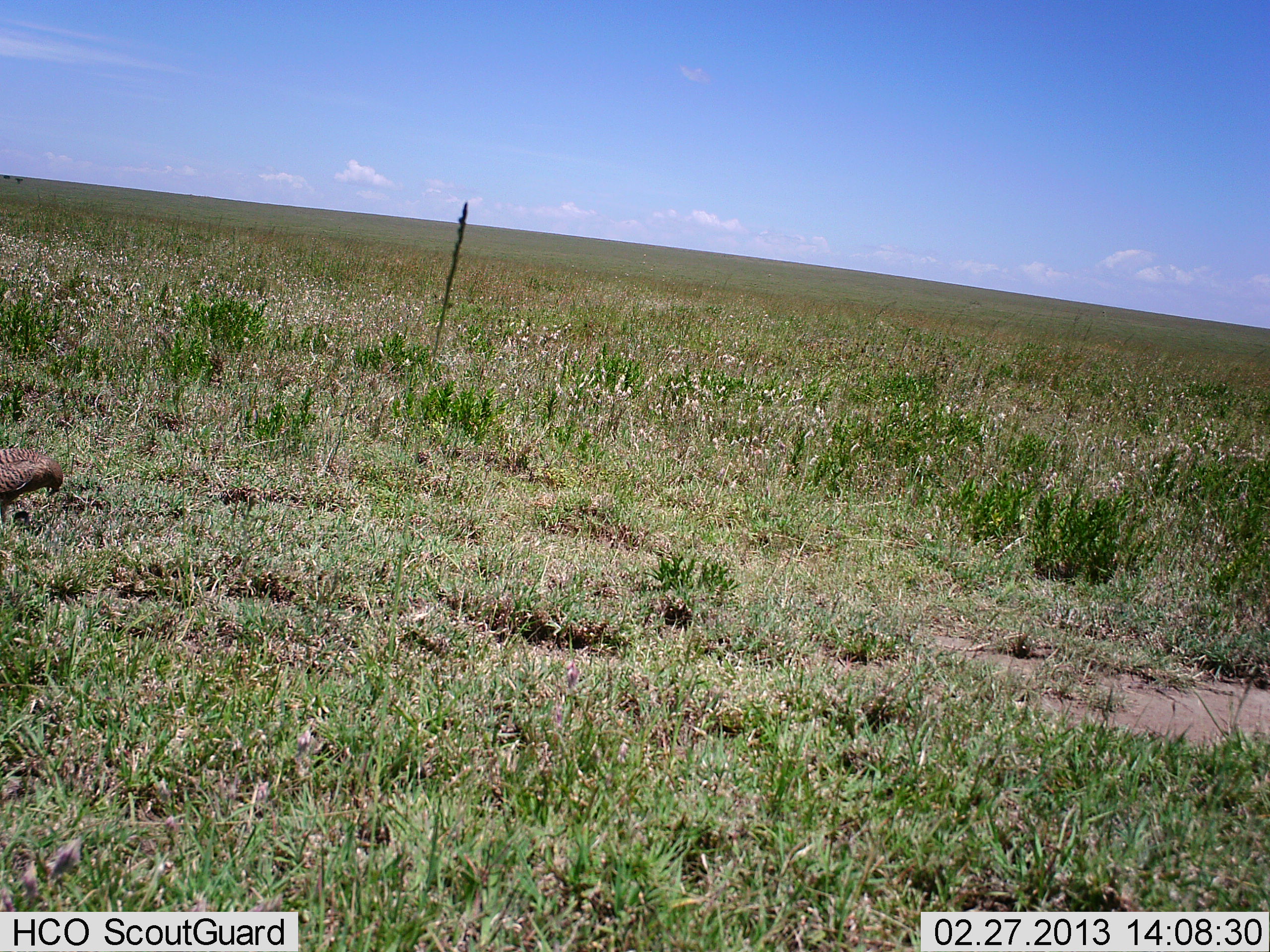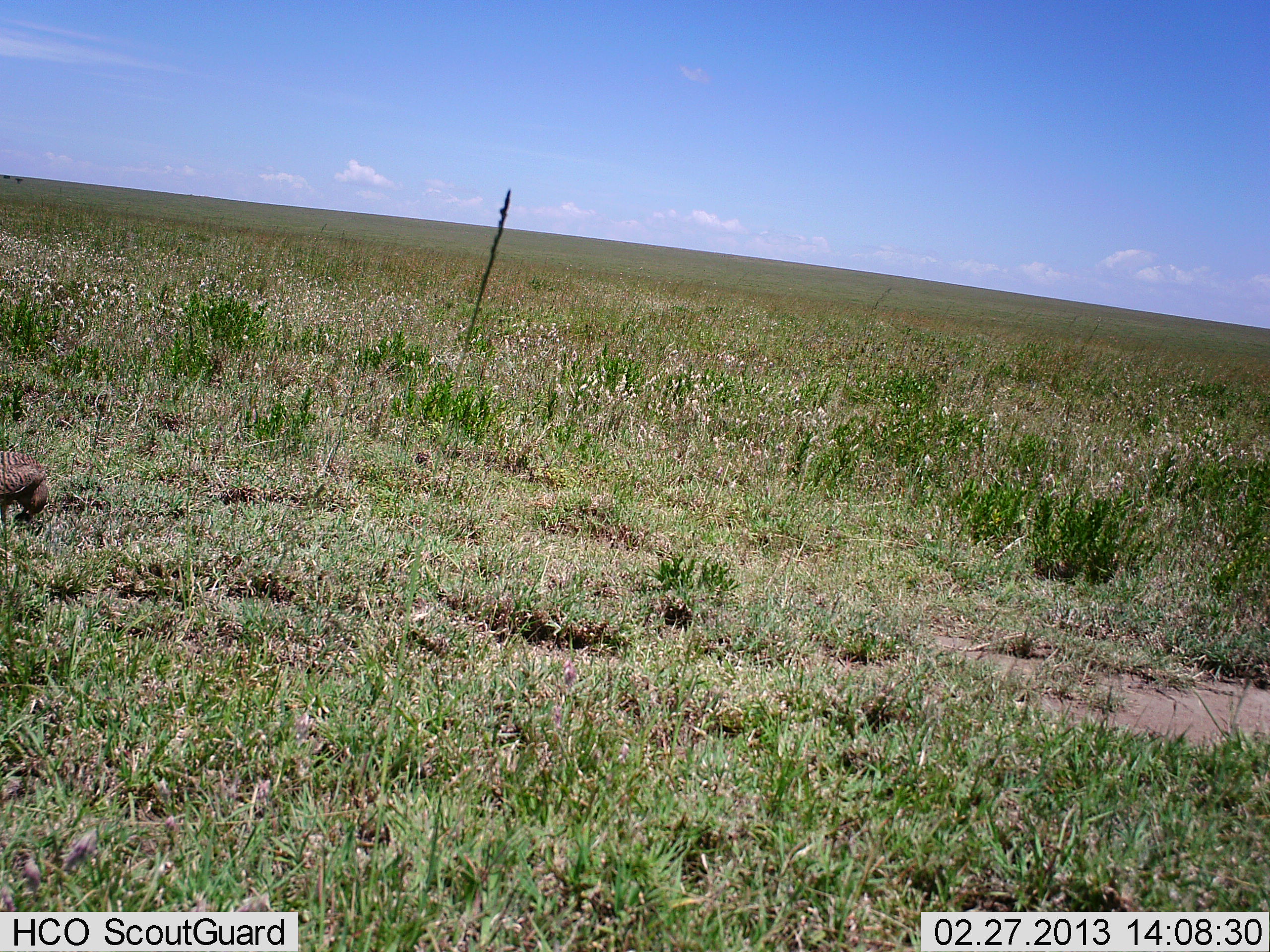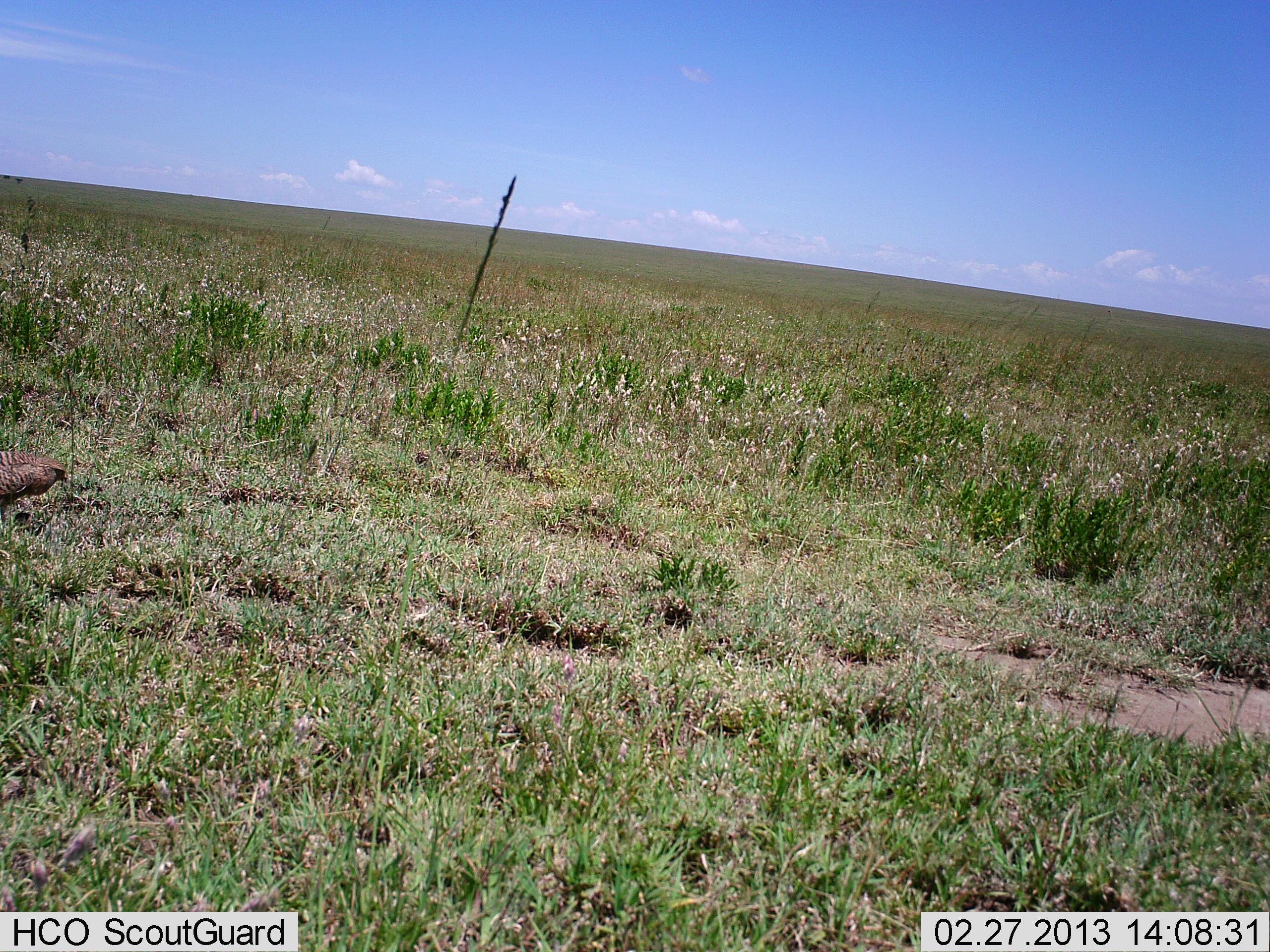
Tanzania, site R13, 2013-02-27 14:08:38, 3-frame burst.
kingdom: Animalia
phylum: Chordata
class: Aves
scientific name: Aves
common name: bird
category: otherbird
Otherbird (bird) (Aves), count 1. Behavior (volunteer vote fractions): standing 30%, resting 0%, moving 7%, interacting 0%. Young present (vote fraction): 0%. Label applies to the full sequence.